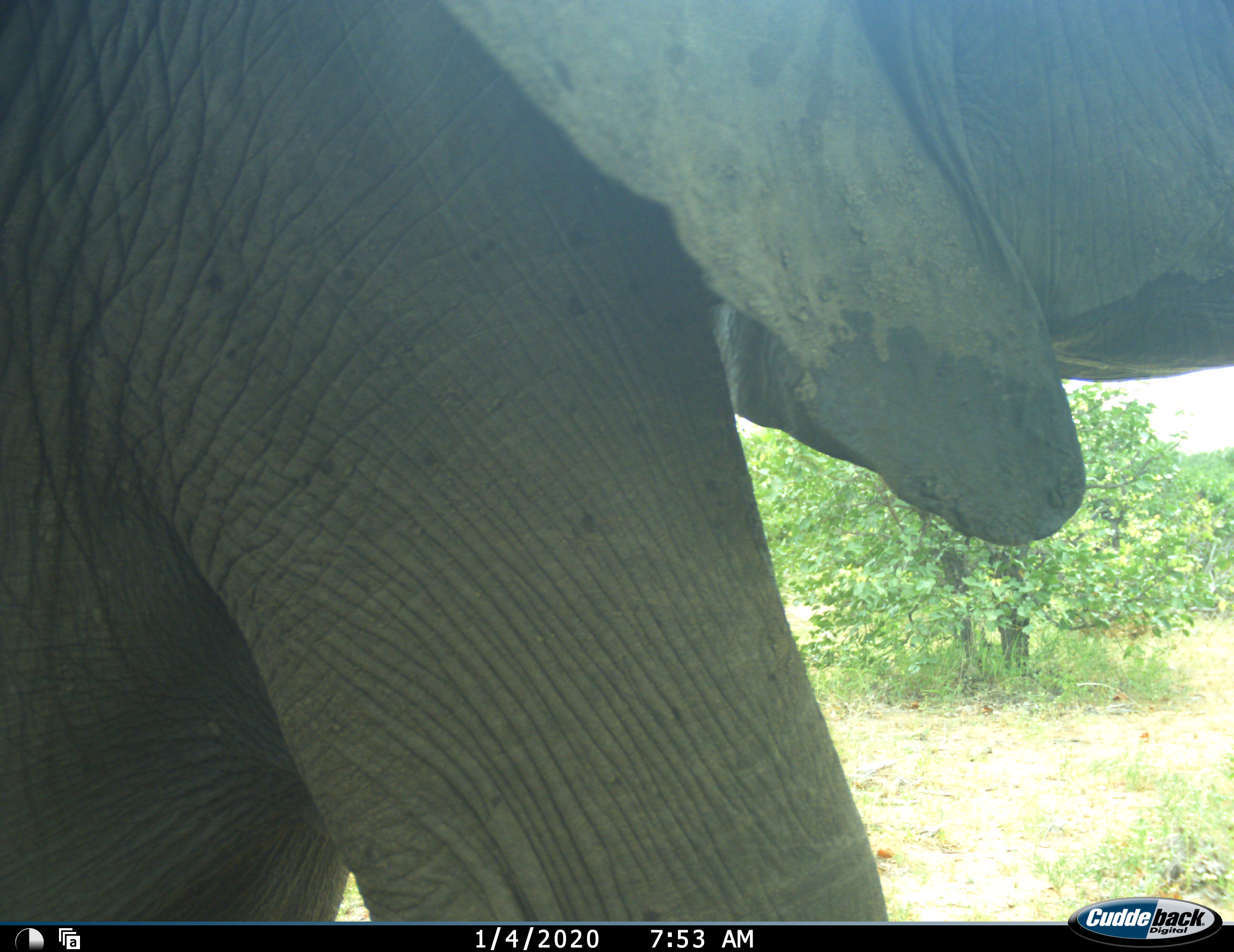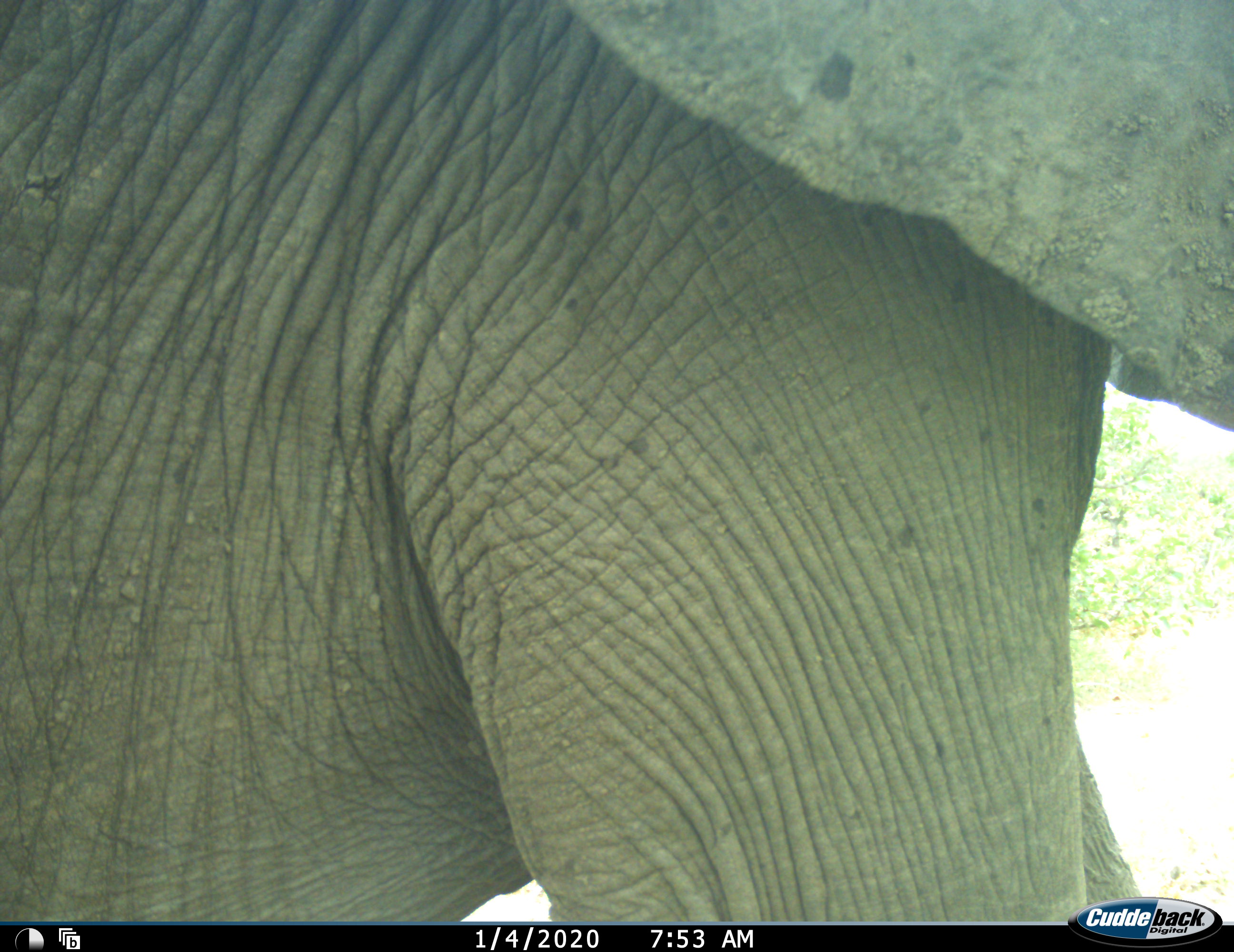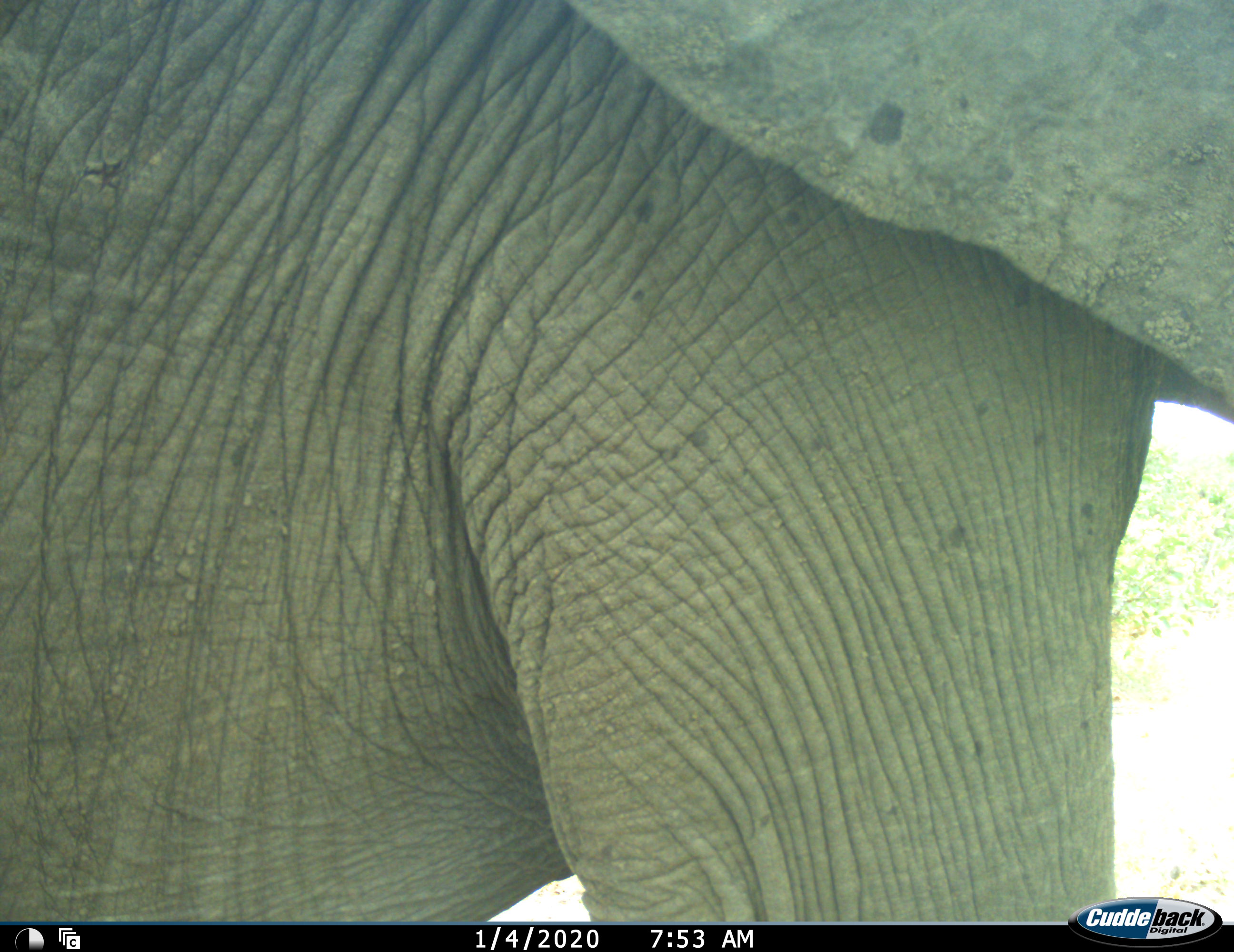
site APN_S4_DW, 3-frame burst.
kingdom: Animalia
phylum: Chordata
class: Mammalia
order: Proboscidea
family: Elephantidae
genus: Loxodonta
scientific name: Loxodonta africana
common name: african bush elephant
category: elephant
Elephant (african bush elephant) (Loxodonta africana), count 1. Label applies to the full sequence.